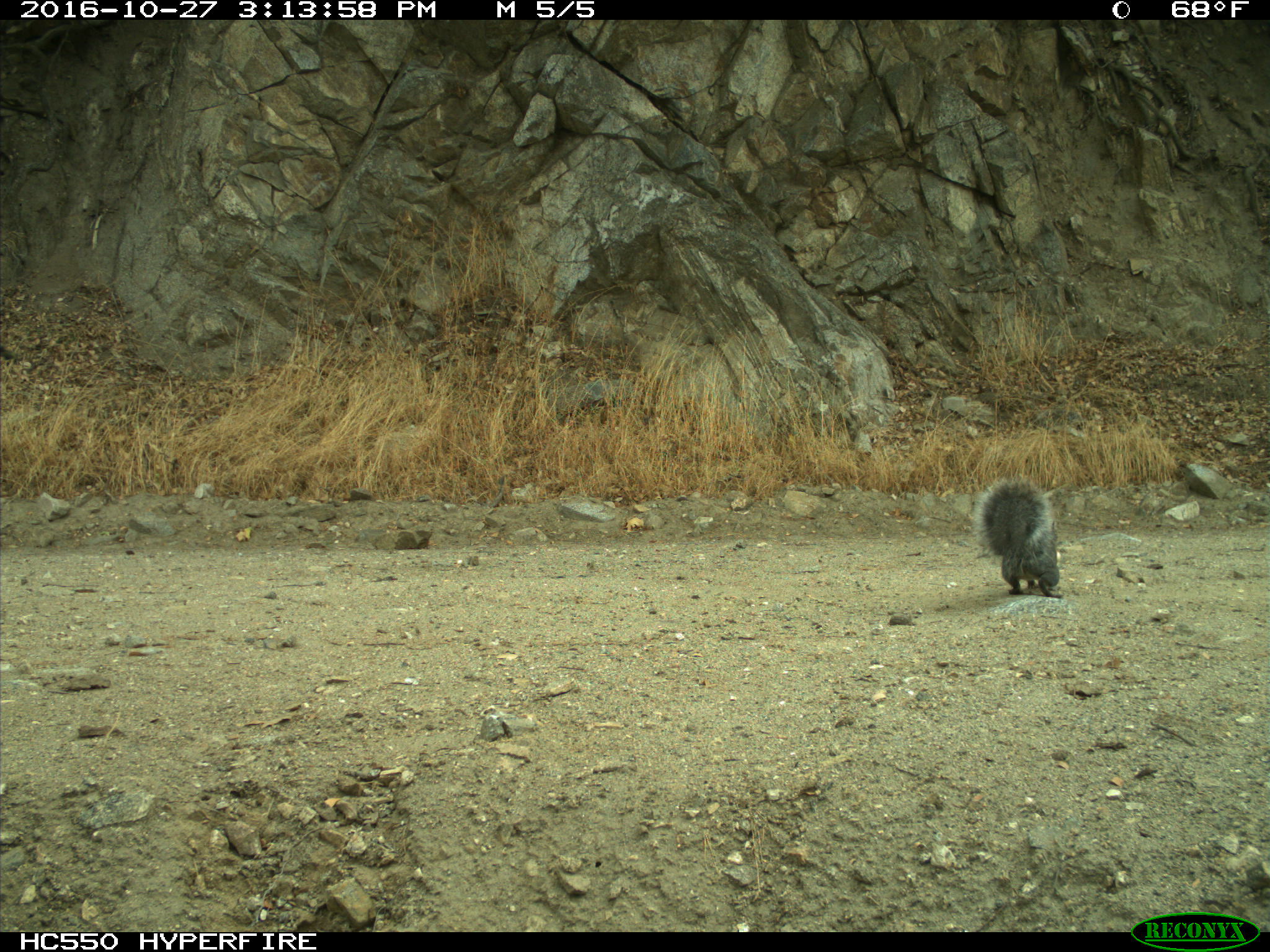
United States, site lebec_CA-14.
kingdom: Animalia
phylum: Chordata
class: Mammalia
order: Rodentia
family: Sciuridae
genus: Sciurus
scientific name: Sciurus carolinensis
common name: eastern gray squirrel